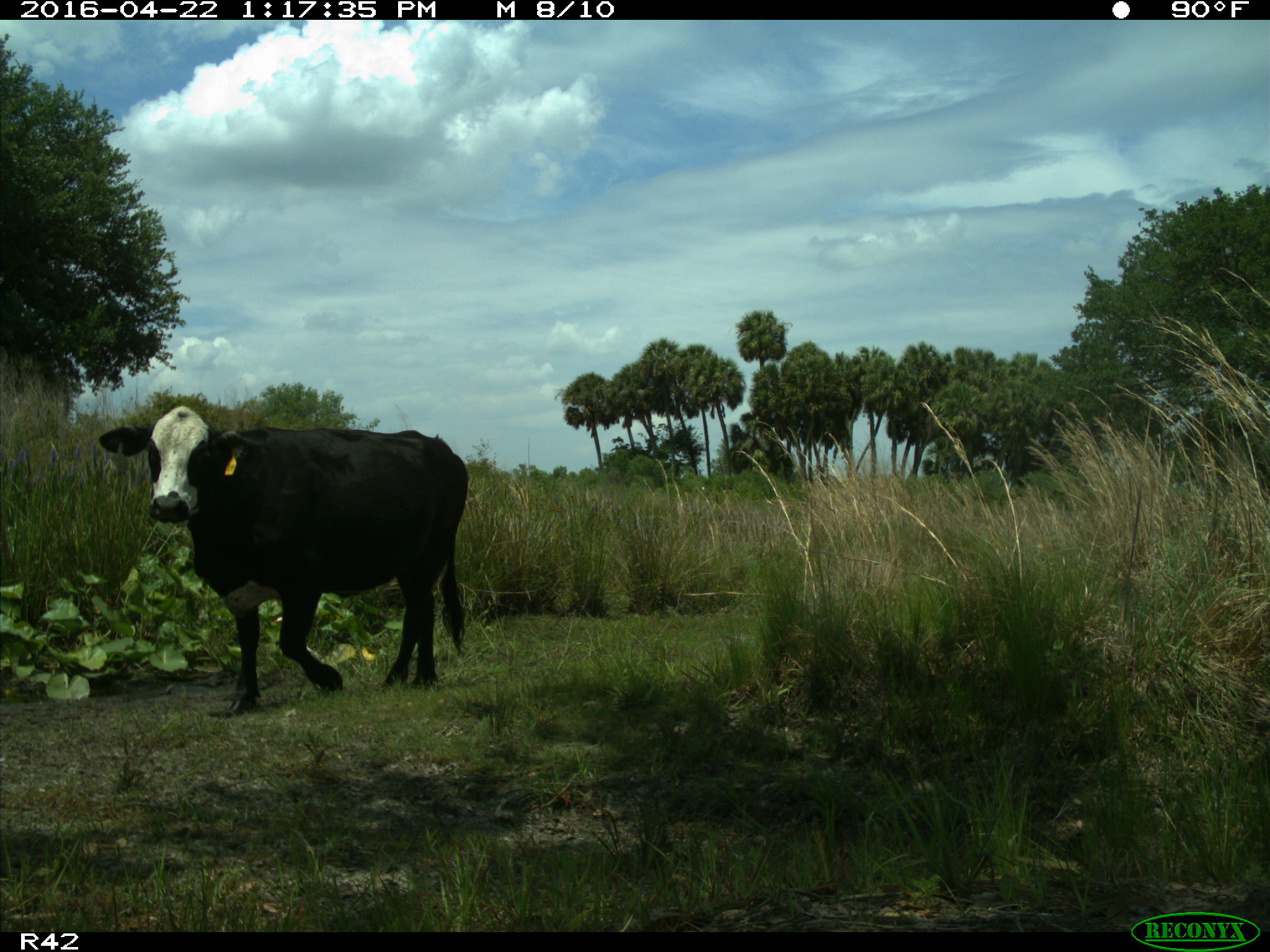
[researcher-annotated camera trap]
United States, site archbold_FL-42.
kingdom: Animalia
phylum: Chordata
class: Mammalia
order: Artiodactyla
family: Bovidae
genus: Bos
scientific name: Bos taurus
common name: domestic cow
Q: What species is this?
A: Bos taurus (domestic cow).